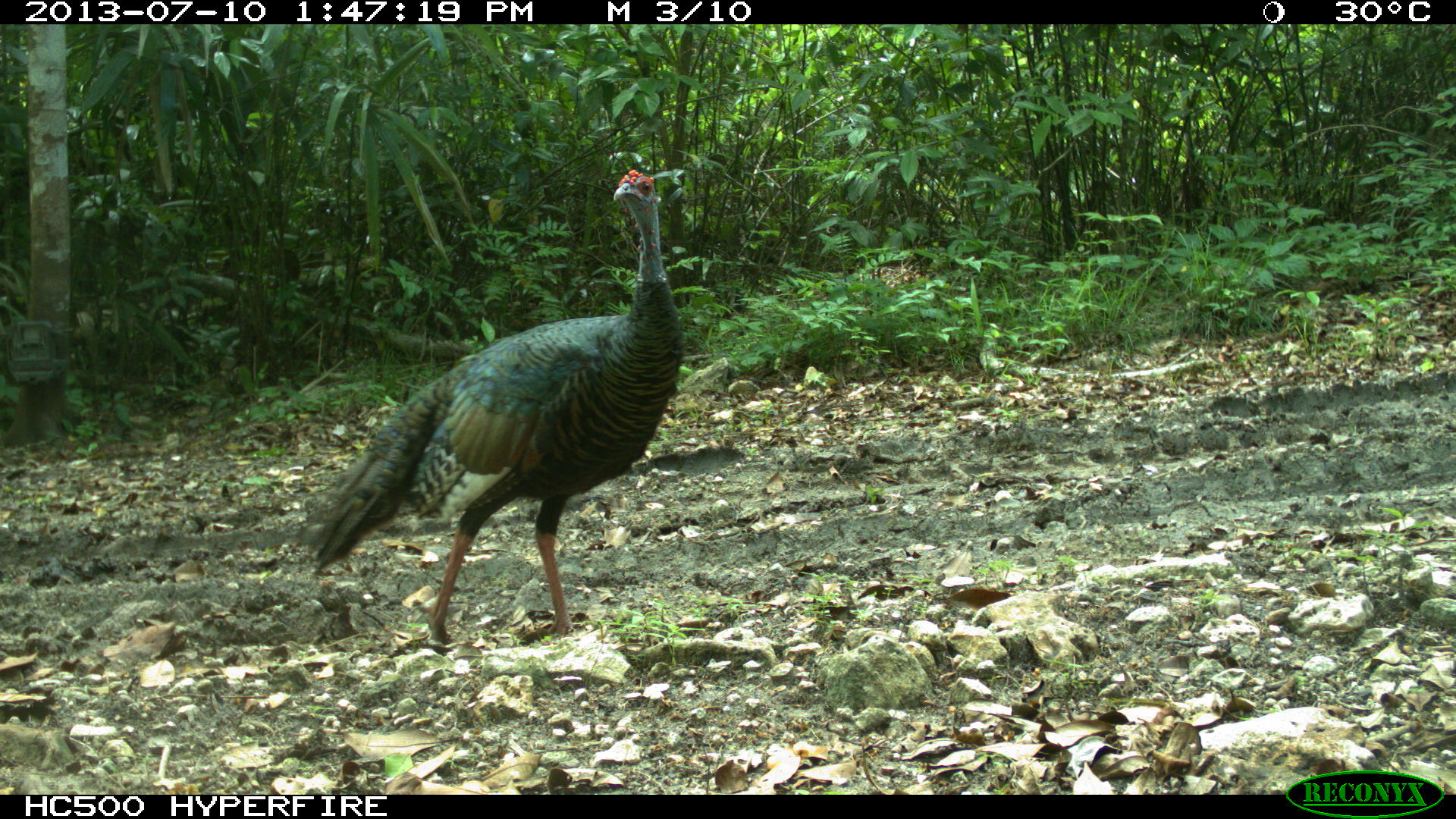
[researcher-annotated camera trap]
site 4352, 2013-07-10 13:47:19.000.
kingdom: Animalia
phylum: Chordata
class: Aves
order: Galliformes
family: Phasianidae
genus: Meleagris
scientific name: Meleagris ocellata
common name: ocellated turkey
Meleagris ocellata (ocellated turkey), count 1, sex female.